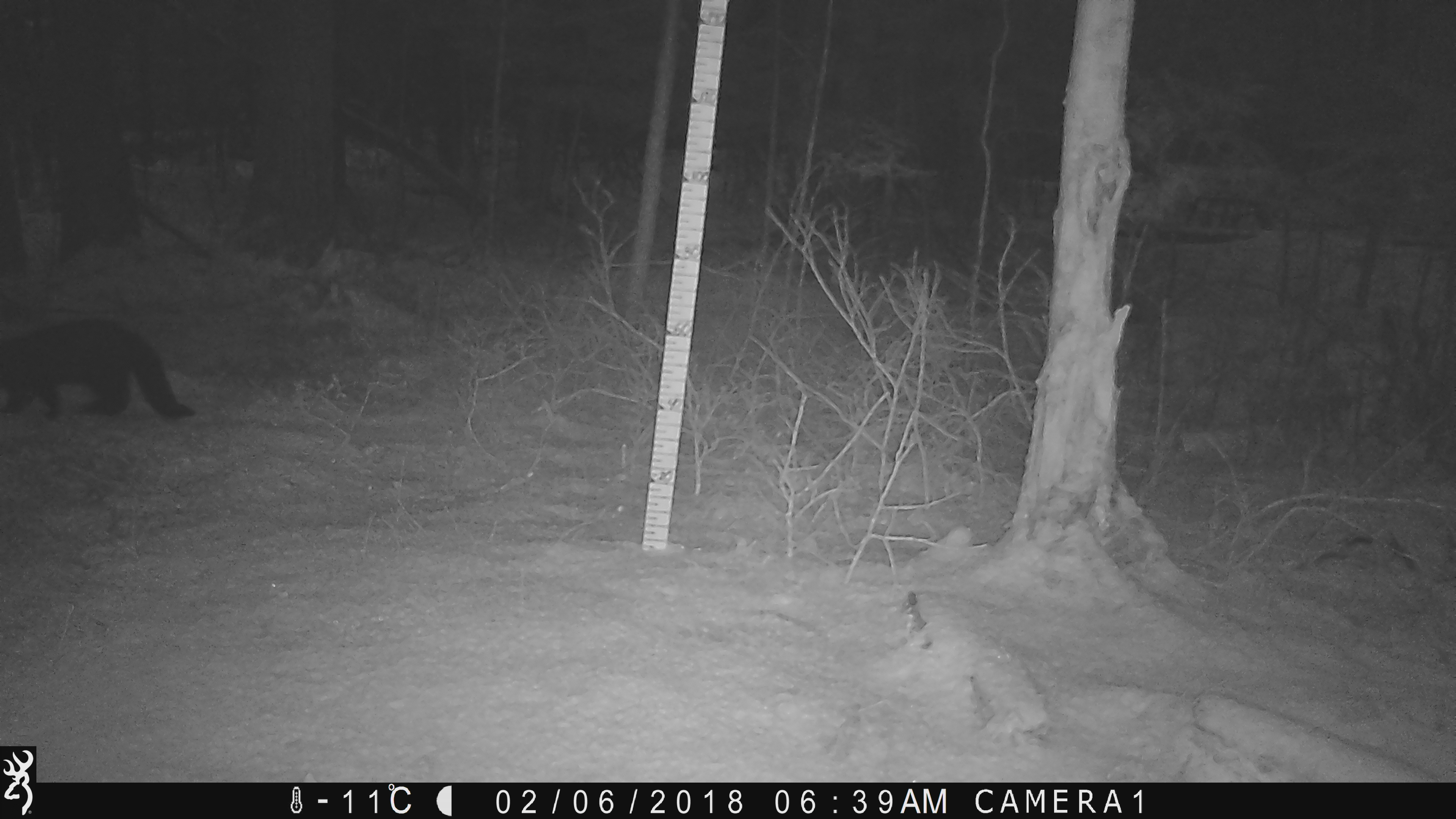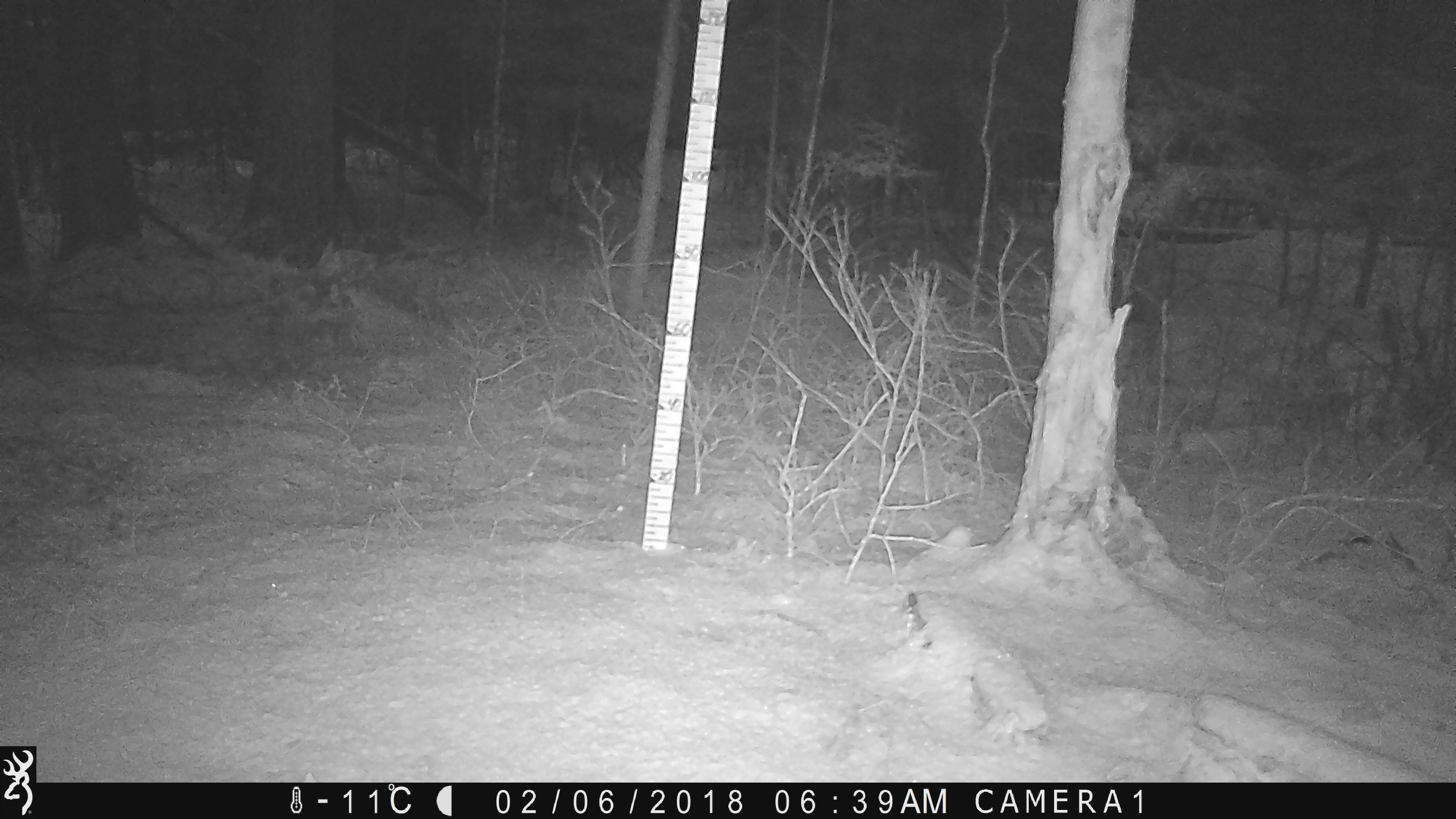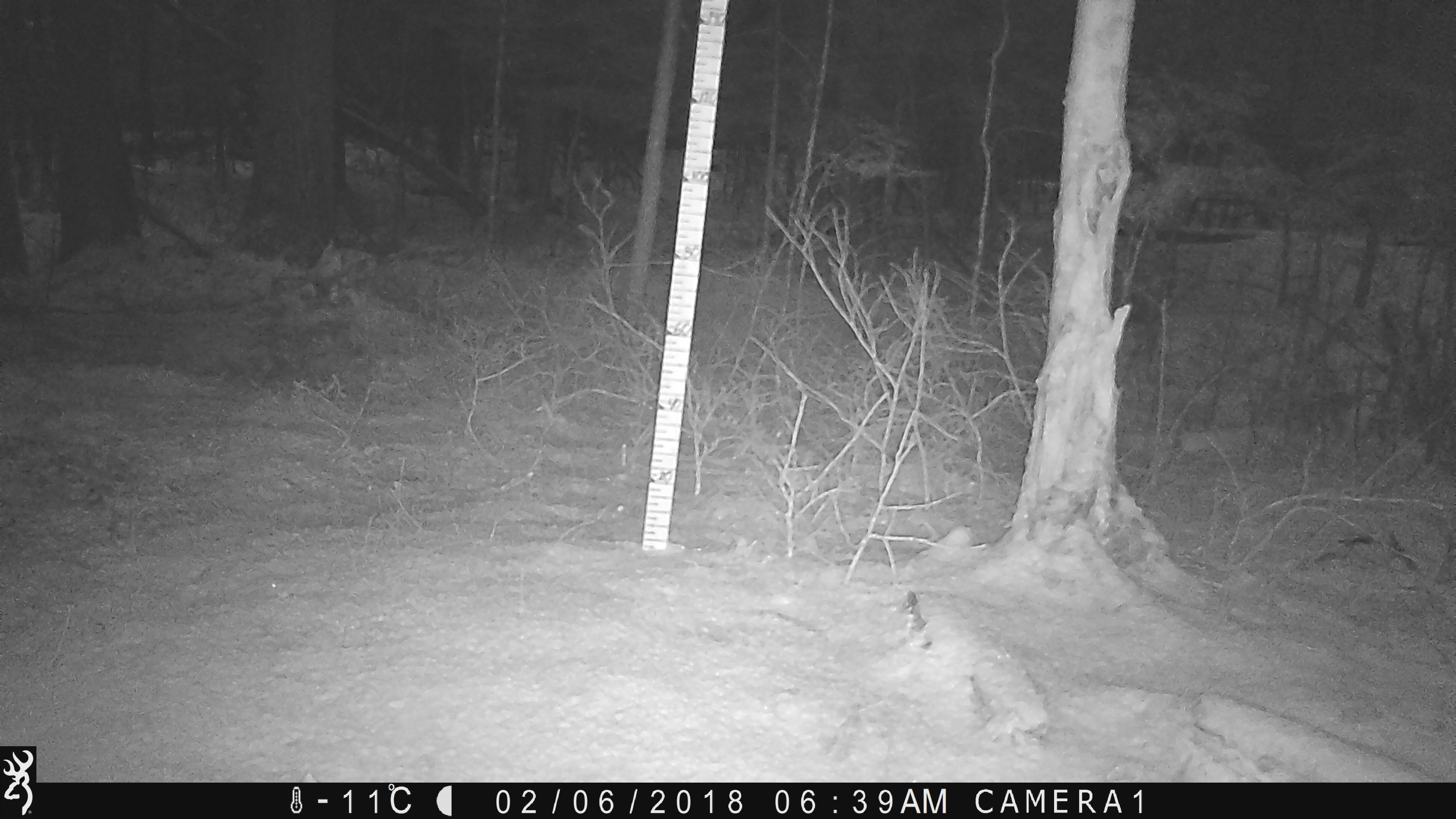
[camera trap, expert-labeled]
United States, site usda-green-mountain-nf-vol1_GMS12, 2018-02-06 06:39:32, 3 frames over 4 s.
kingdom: Animalia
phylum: Chordata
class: Mammalia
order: Carnivora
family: Mustelidae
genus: Pekania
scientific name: Pekania pennanti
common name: fisher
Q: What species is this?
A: Fisher (Pekania pennanti).